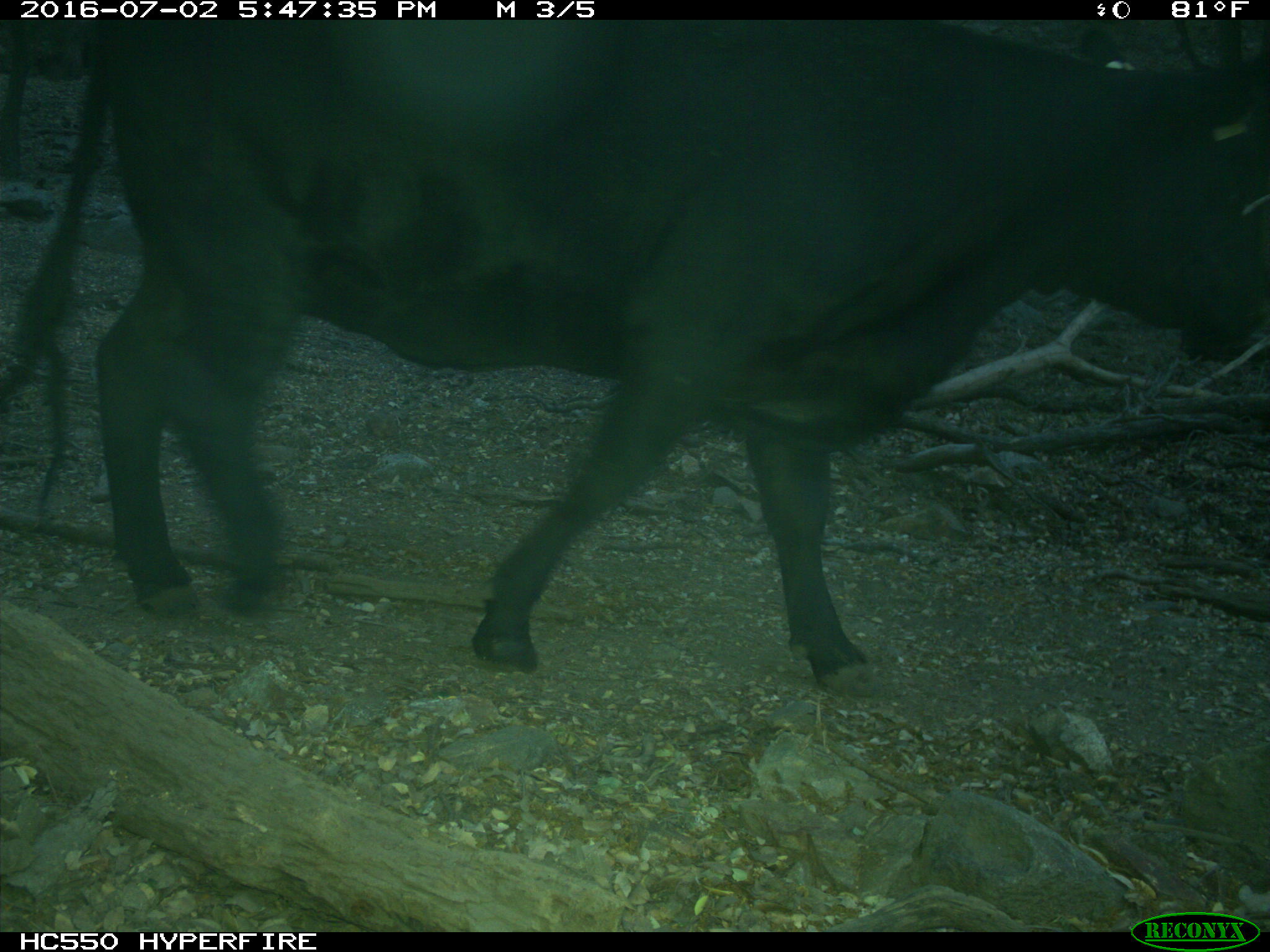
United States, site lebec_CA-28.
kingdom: Animalia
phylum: Chordata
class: Mammalia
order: Artiodactyla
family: Bovidae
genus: Bos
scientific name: Bos taurus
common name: domestic cow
Bos taurus (domestic cow).